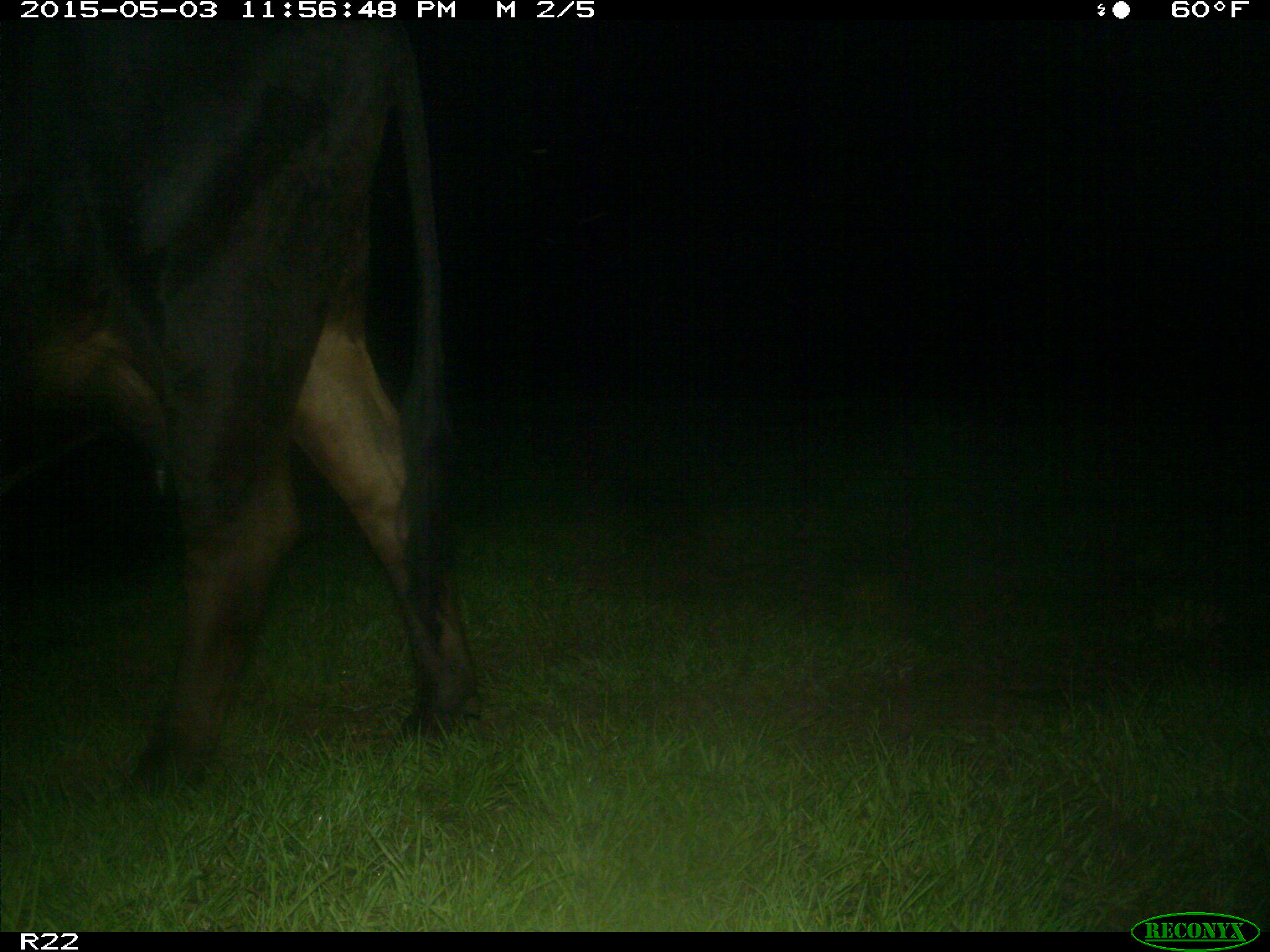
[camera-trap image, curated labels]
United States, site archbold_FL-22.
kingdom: Animalia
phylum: Chordata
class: Mammalia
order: Artiodactyla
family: Bovidae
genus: Bos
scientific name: Bos taurus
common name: domestic cow